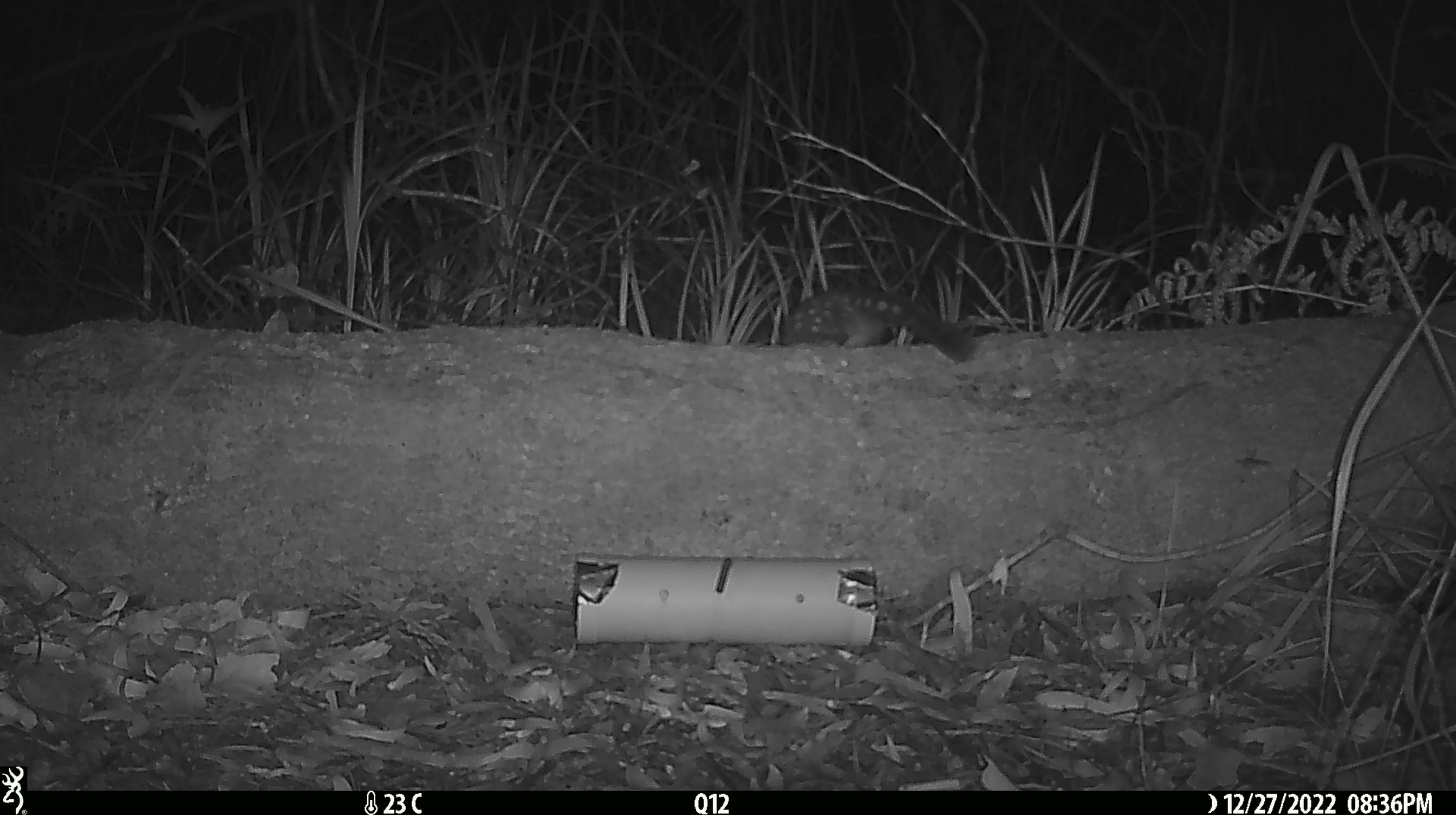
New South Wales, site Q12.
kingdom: Animalia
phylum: Chordata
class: Mammalia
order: Dasyuromorphia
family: Dasyuridae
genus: Dasyurus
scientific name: Dasyurus maculatus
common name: spotted-tailed quoll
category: quoll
Quoll (spotted-tailed quoll) (Dasyurus maculatus).